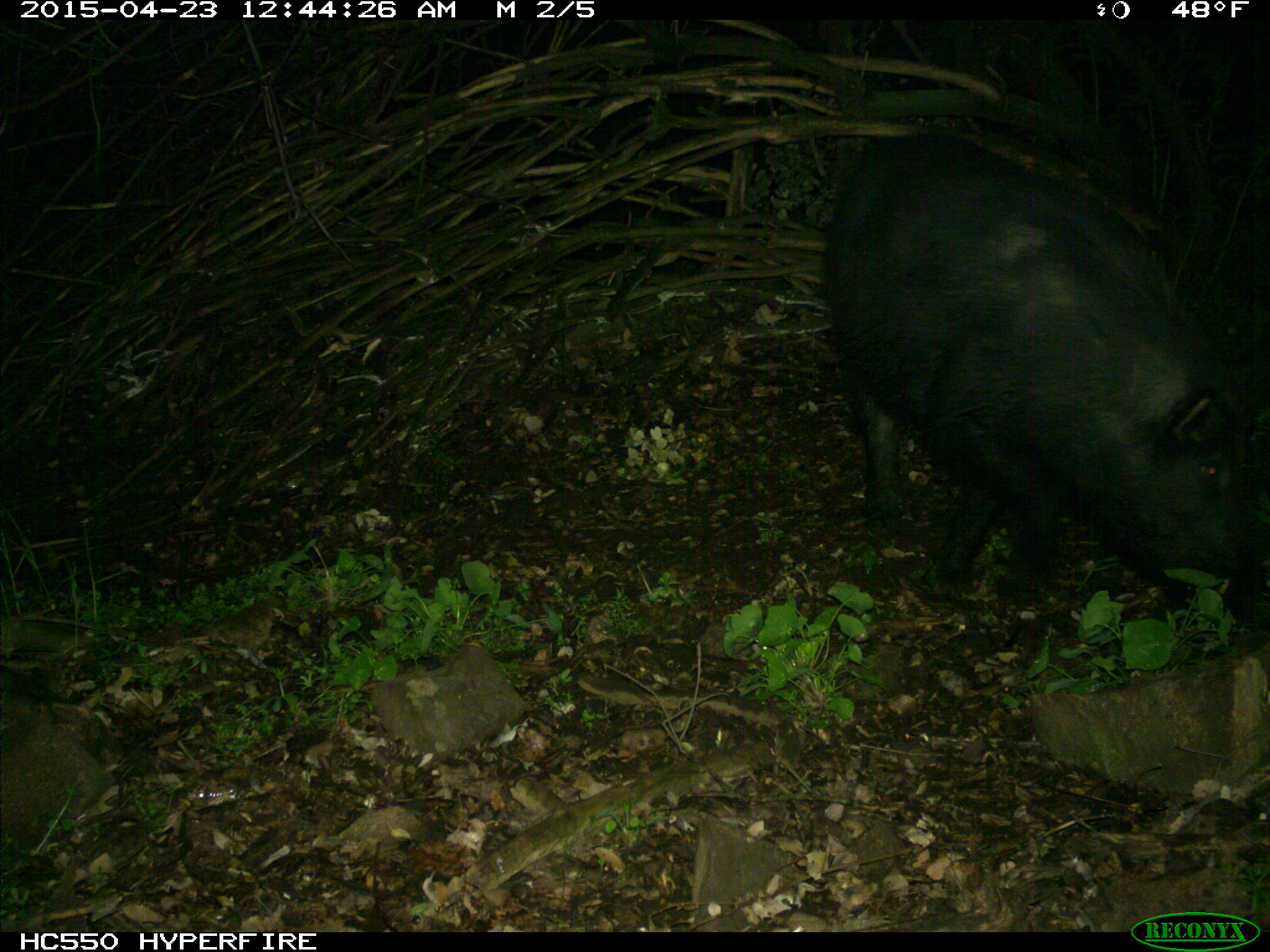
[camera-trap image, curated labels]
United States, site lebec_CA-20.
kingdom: Animalia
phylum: Chordata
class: Mammalia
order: Artiodactyla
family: Suidae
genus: Sus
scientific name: Sus scrofa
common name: wild boar